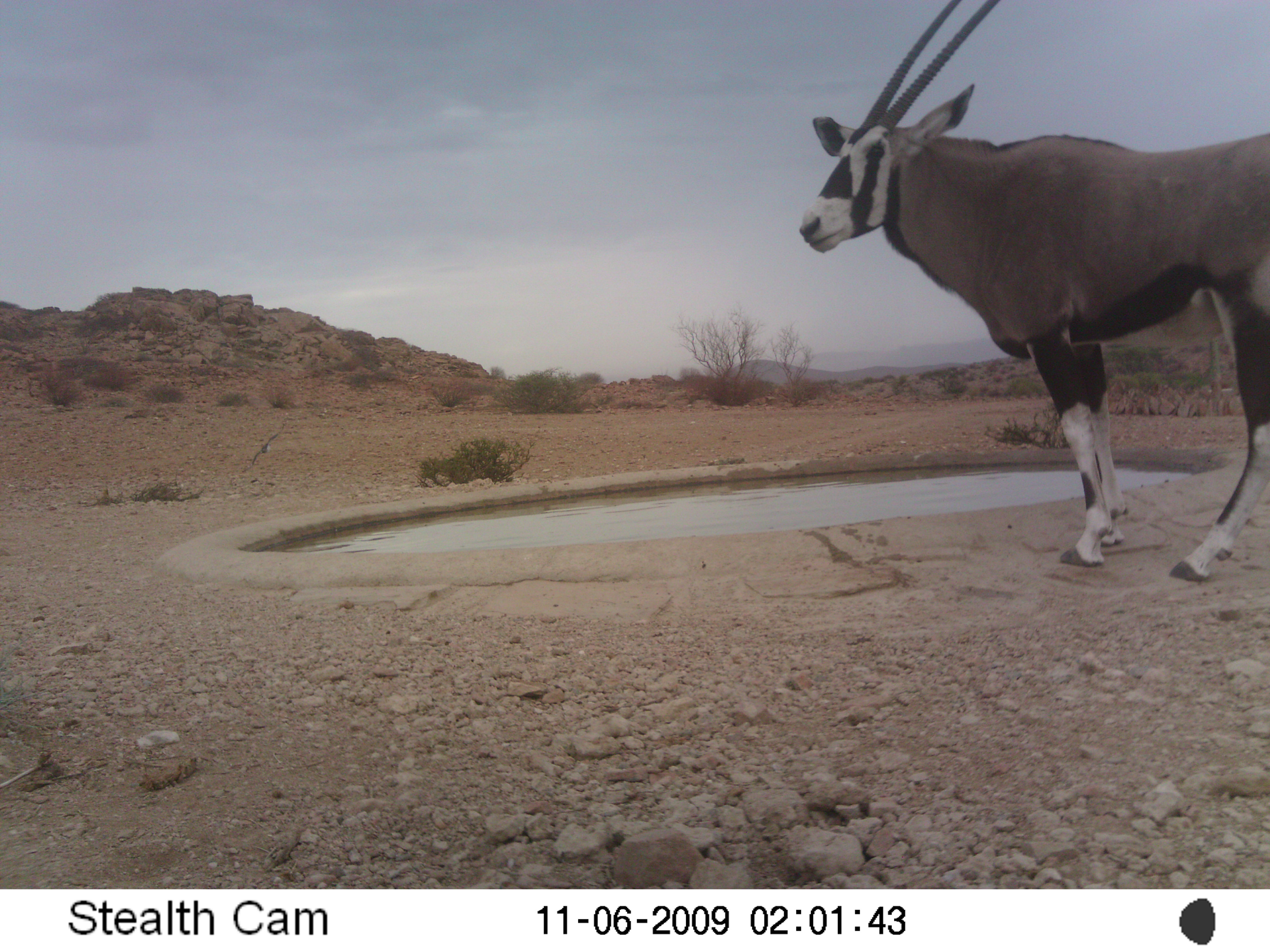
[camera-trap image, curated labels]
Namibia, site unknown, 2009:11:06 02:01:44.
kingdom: Animalia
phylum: Chordata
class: Mammalia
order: Artiodactyla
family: Bovidae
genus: Oryx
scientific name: Oryx gazella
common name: gemsbok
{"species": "Oryx gazella (gemsbok)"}